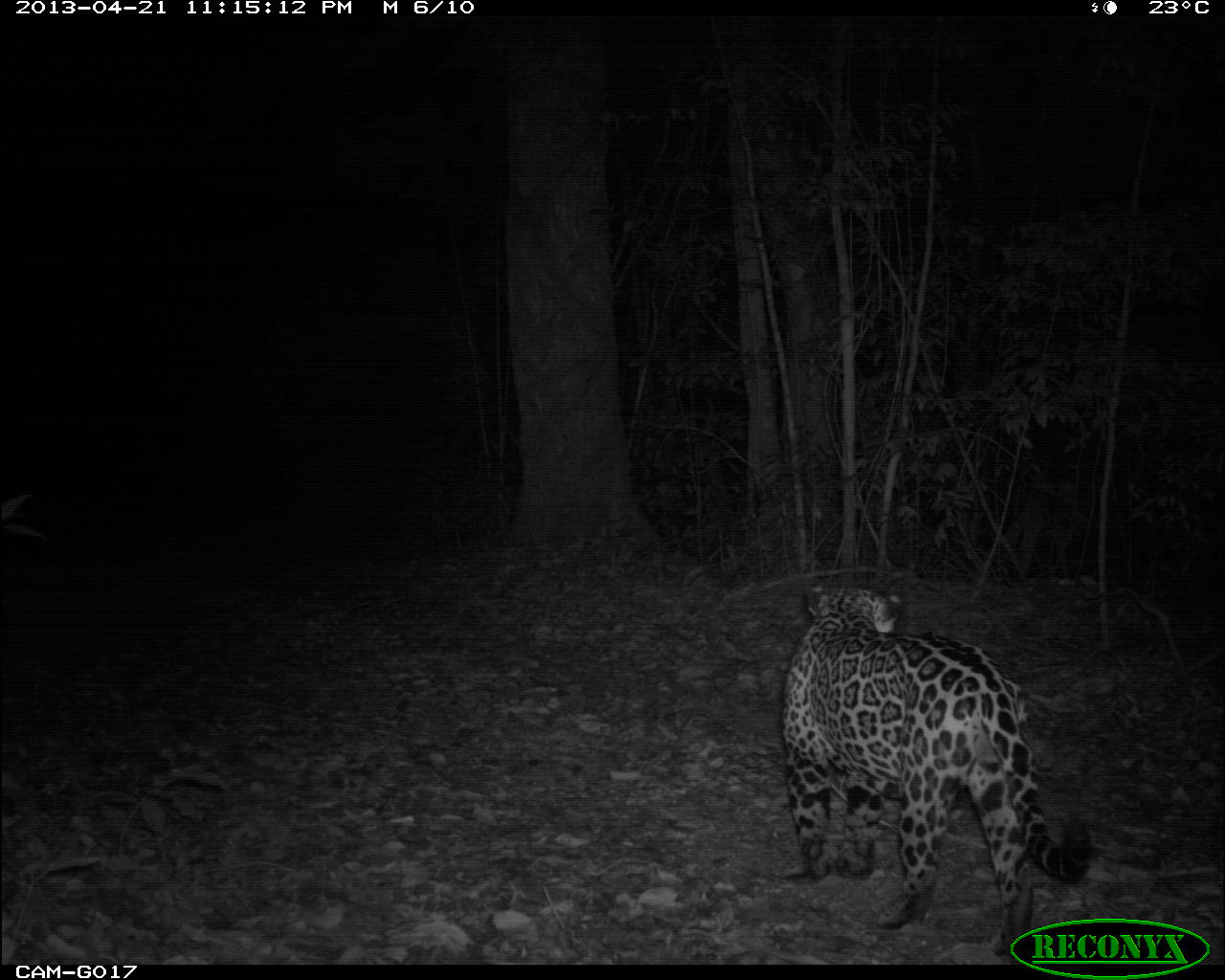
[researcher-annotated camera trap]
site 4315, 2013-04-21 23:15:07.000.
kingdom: Animalia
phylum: Chordata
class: Mammalia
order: Carnivora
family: Felidae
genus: Panthera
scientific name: Panthera onca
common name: jaguar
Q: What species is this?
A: Panthera onca (jaguar).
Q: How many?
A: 1.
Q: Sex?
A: Male.